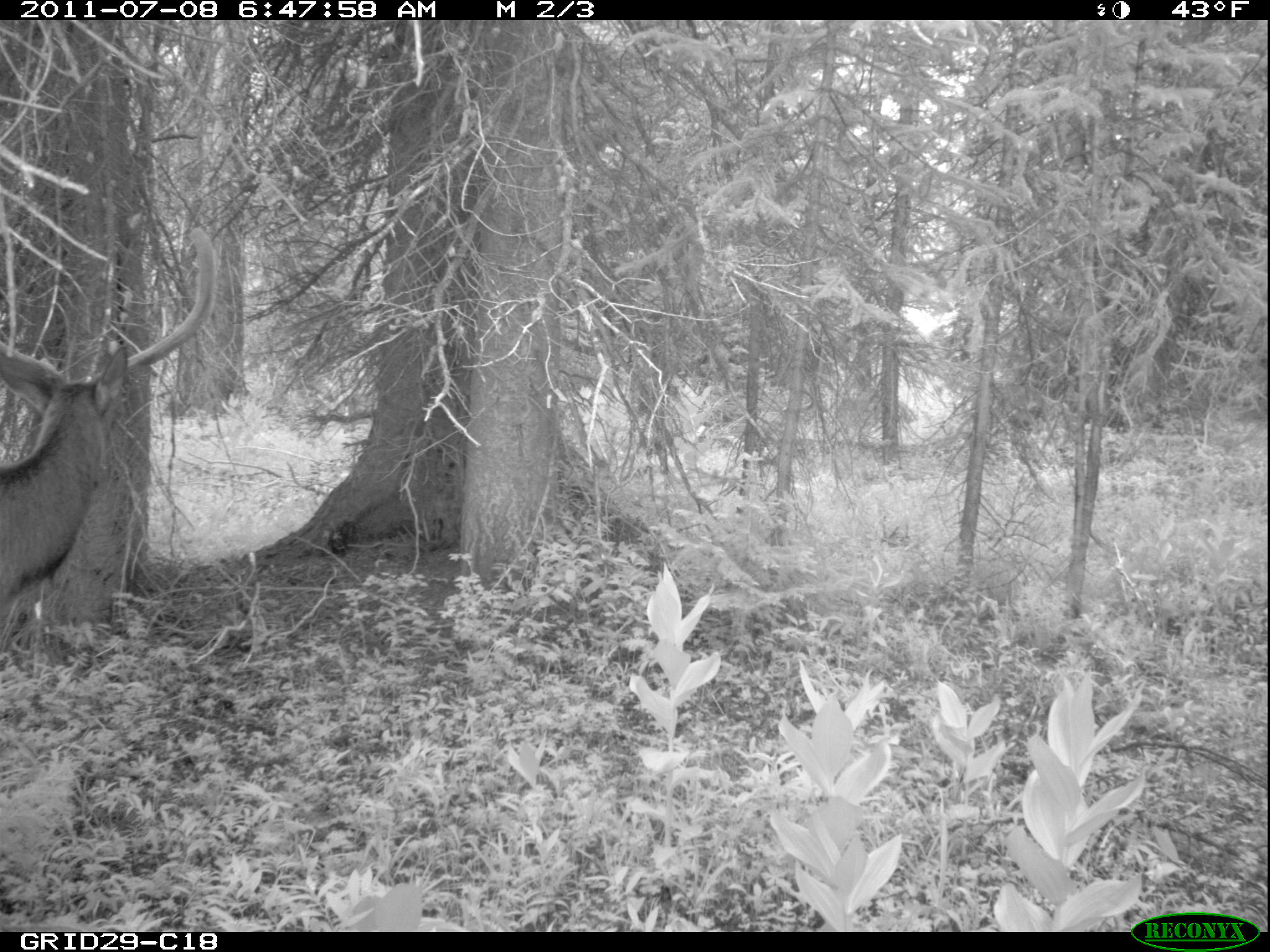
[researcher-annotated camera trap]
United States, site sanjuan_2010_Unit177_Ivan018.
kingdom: Animalia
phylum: Chordata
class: Mammalia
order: Artiodactyla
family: Cervidae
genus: Cervus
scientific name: Cervus elaphus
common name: red deer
Cervus elaphus (red deer).